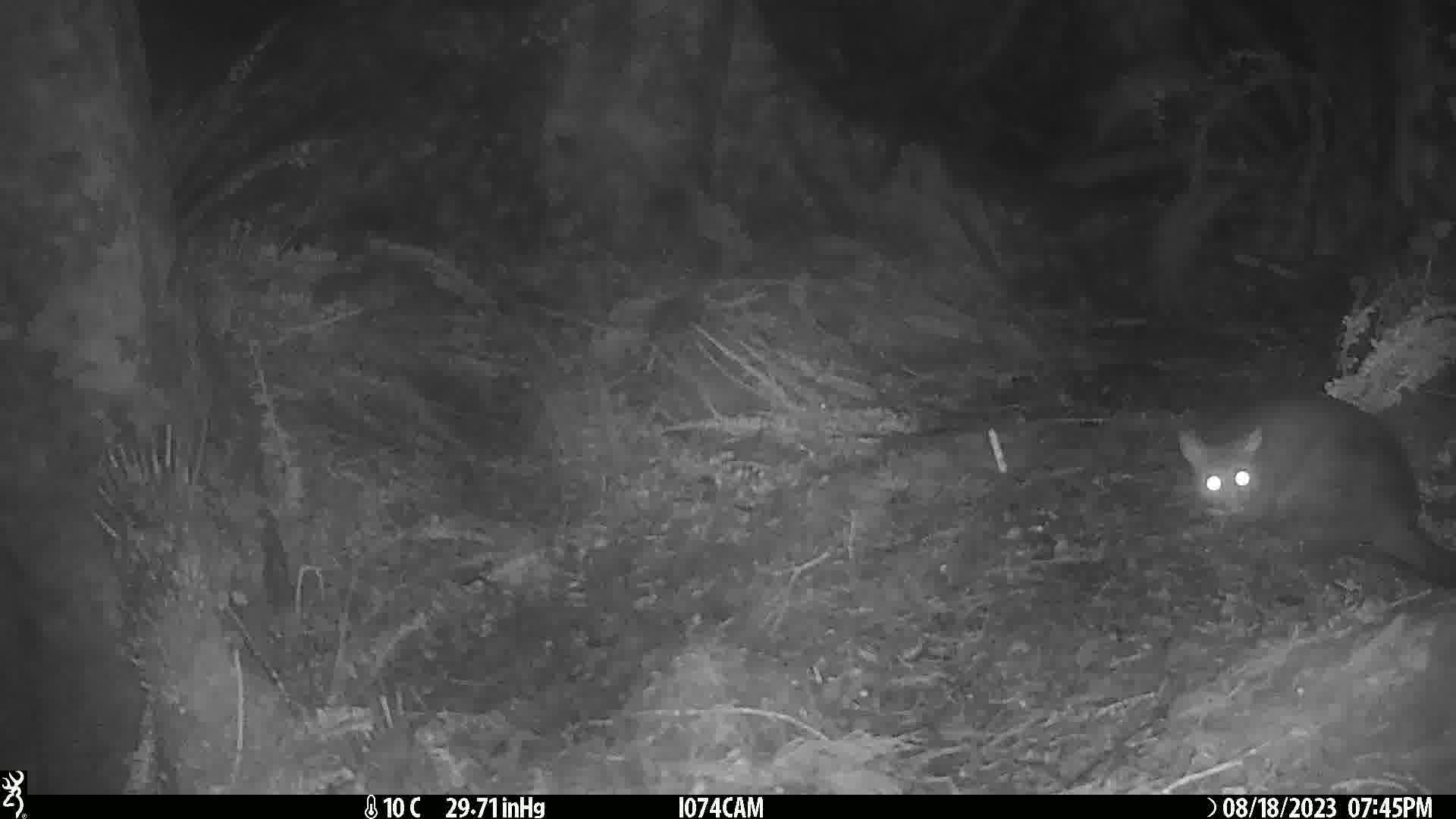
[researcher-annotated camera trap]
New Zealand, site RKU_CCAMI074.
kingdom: Animalia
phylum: Chordata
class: Mammalia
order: Diprotodontia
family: Phalangeridae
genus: Trichosurus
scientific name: Trichosurus vulpecula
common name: common brushtail possum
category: possum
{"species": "possum (common brushtail possum) (Trichosurus vulpecula)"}